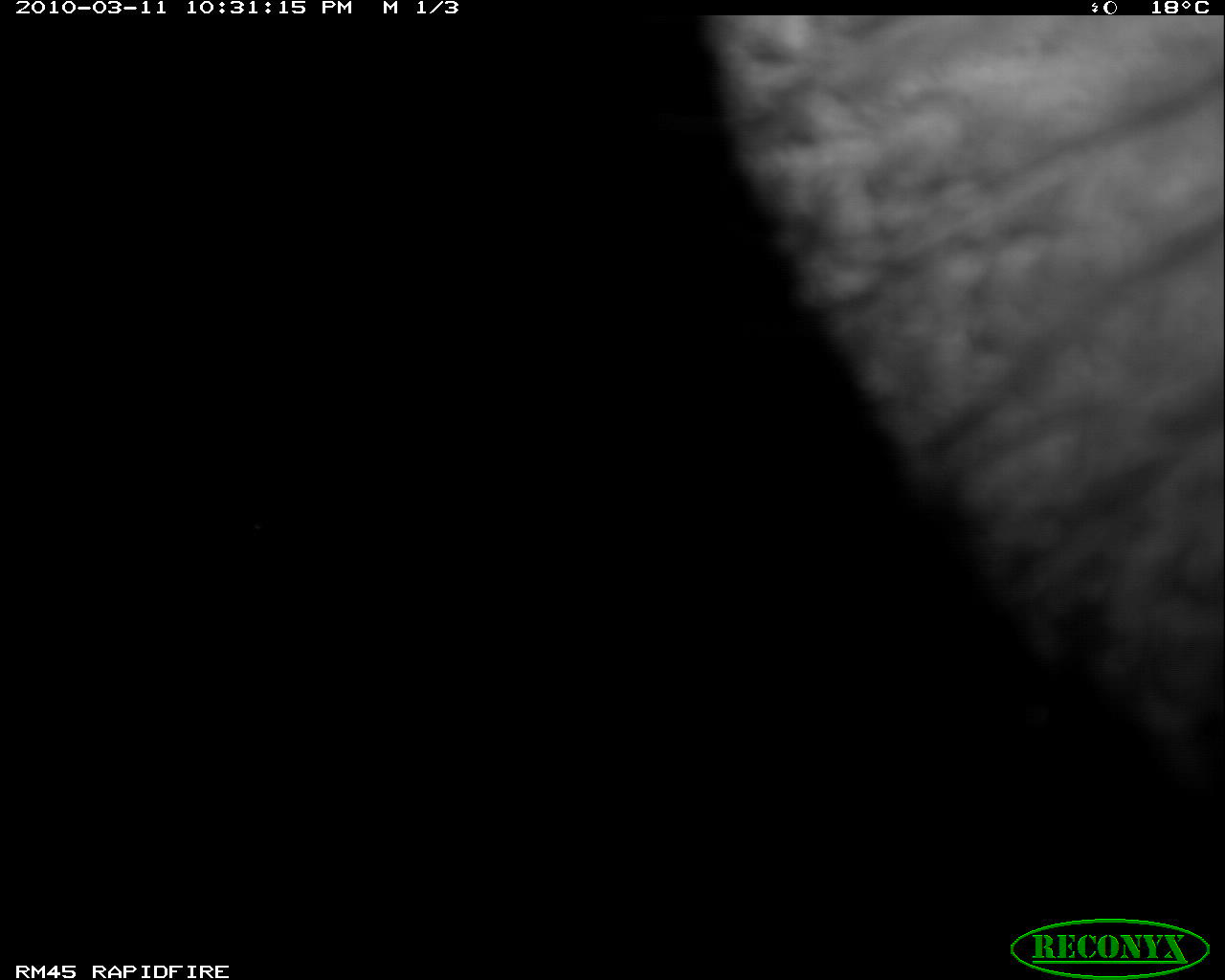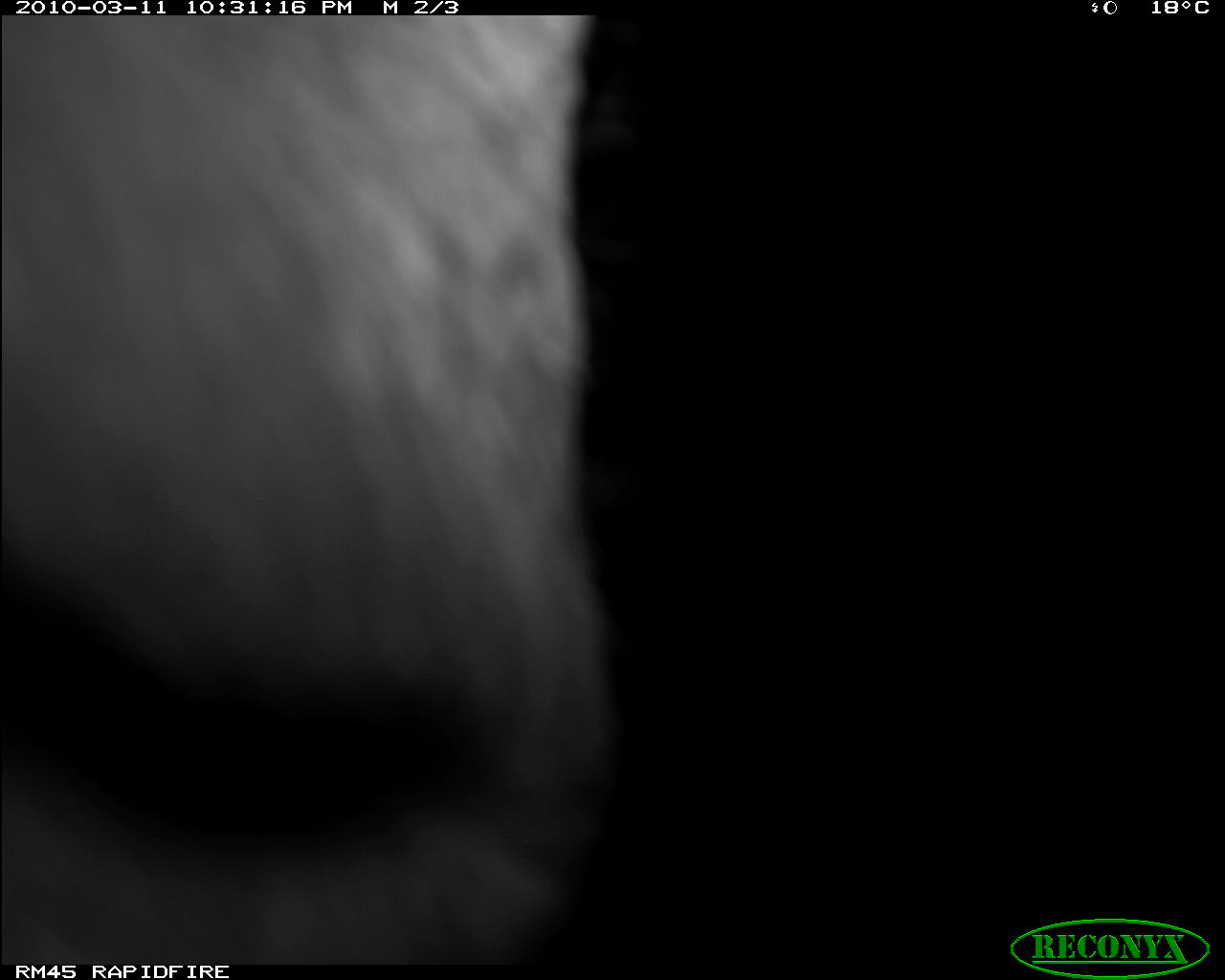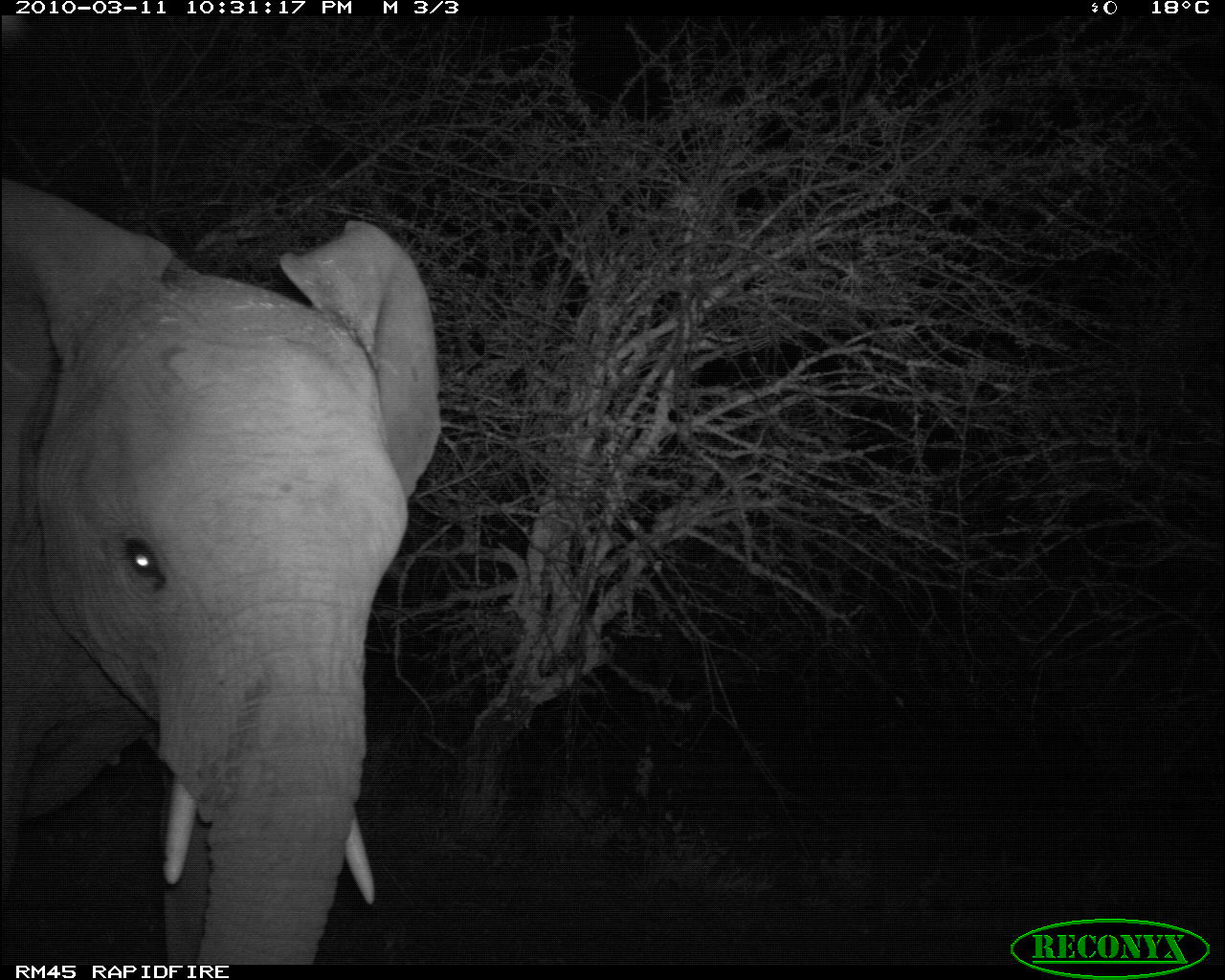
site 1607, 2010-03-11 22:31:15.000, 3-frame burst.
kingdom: Animalia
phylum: Chordata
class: Mammalia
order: Proboscidea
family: Elephantidae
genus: Loxodonta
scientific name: Loxodonta africana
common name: african bush elephant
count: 1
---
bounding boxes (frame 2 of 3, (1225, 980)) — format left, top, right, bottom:
loxodonta africana: 0, 15, 617, 964